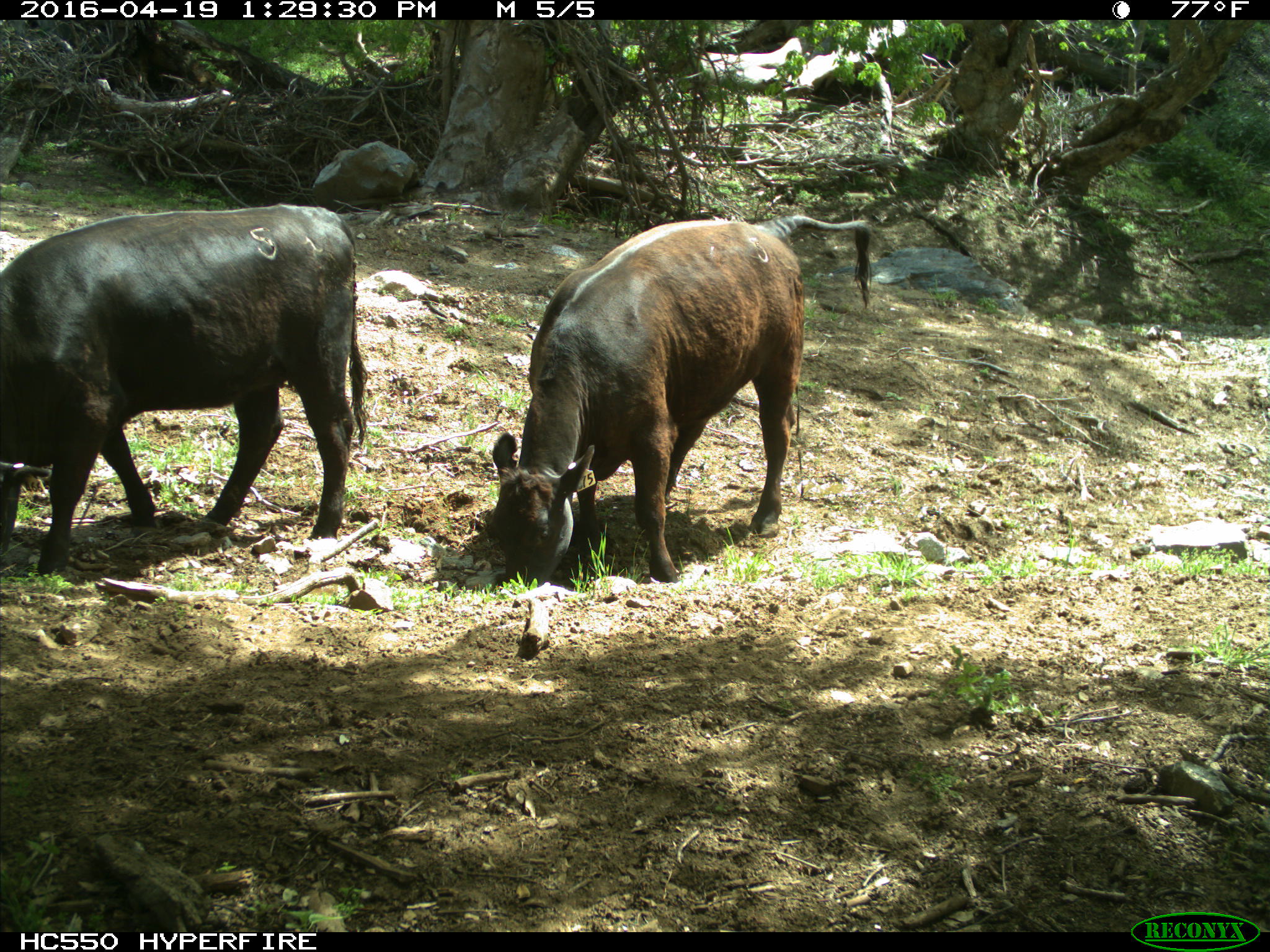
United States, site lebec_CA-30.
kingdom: Animalia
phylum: Chordata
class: Mammalia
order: Artiodactyla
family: Bovidae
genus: Bos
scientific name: Bos taurus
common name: domestic cow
Bos taurus (domestic cow).